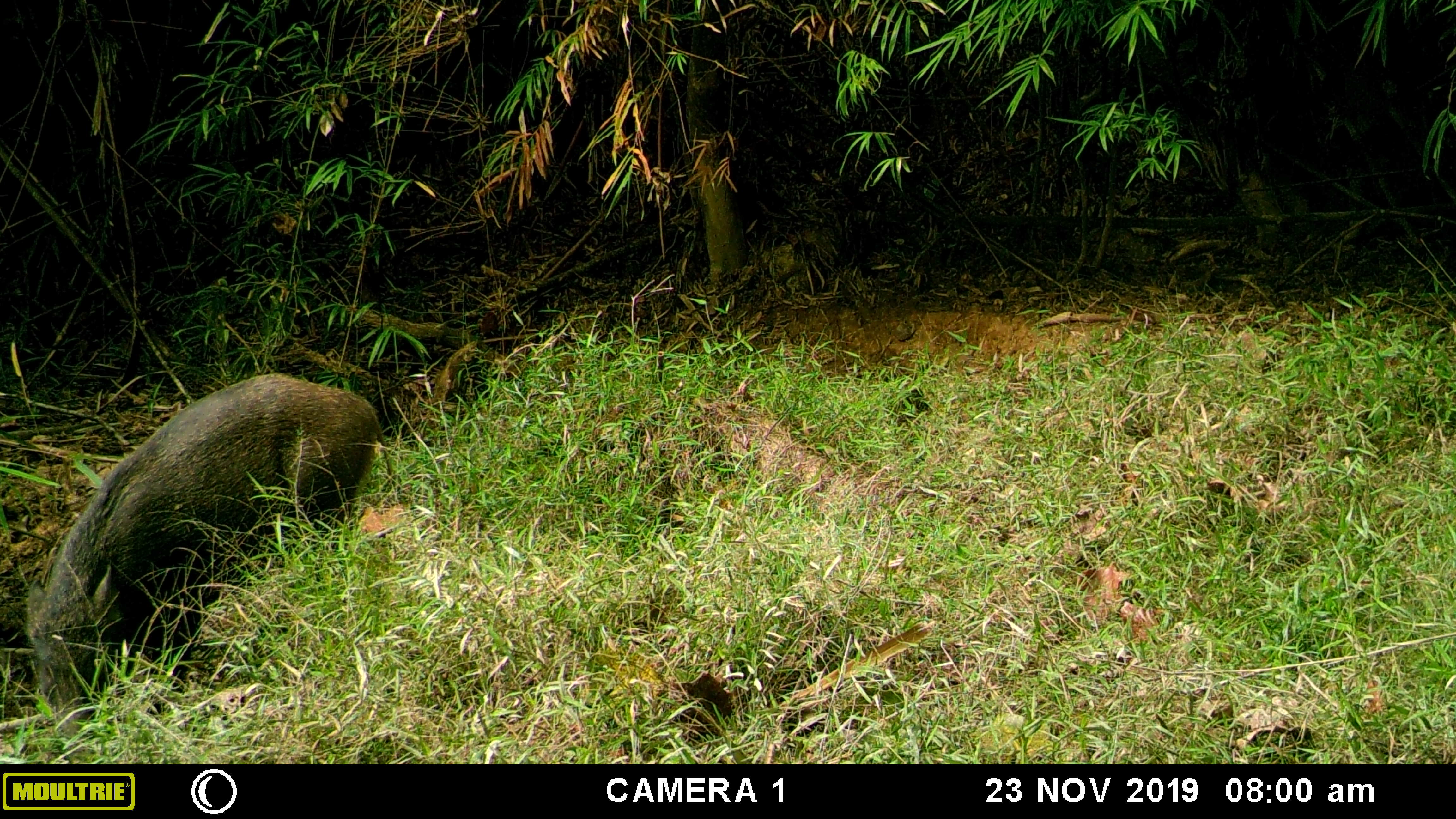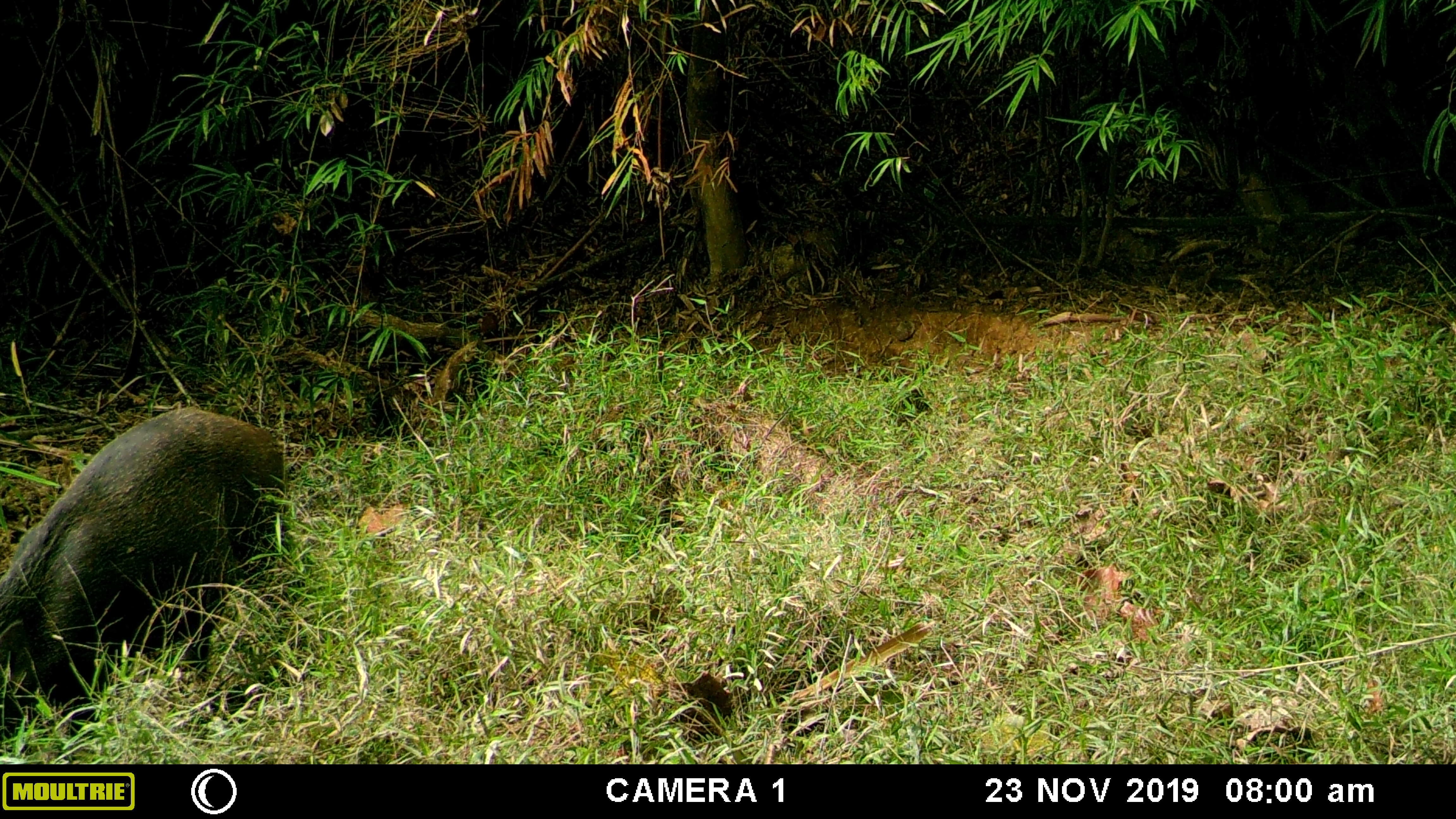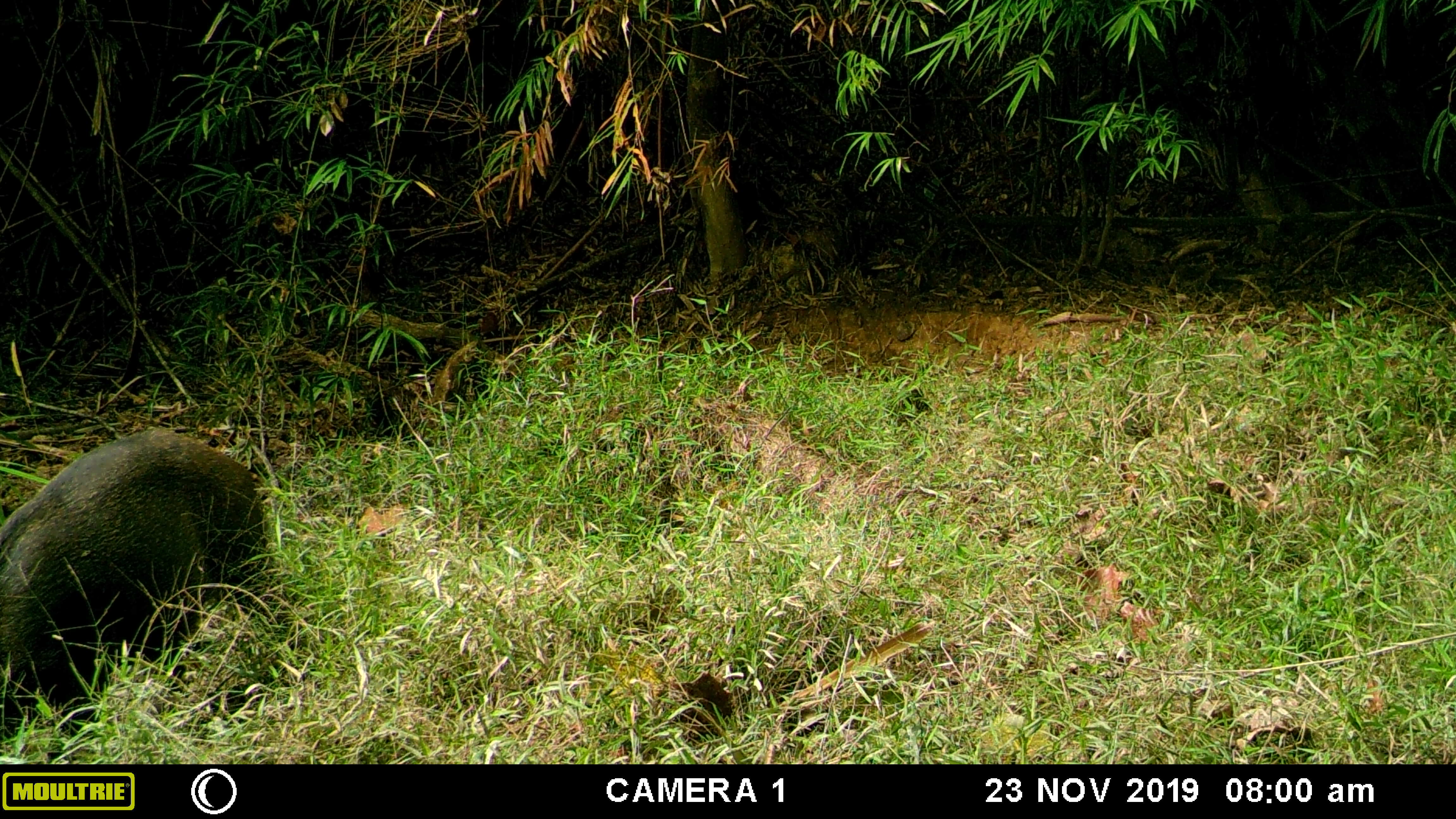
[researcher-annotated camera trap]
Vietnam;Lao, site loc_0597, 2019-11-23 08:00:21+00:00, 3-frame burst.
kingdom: Animalia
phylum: Chordata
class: Mammalia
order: Artiodactyla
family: Suidae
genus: Sus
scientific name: Sus scrofa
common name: eurasian wild pig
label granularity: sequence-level